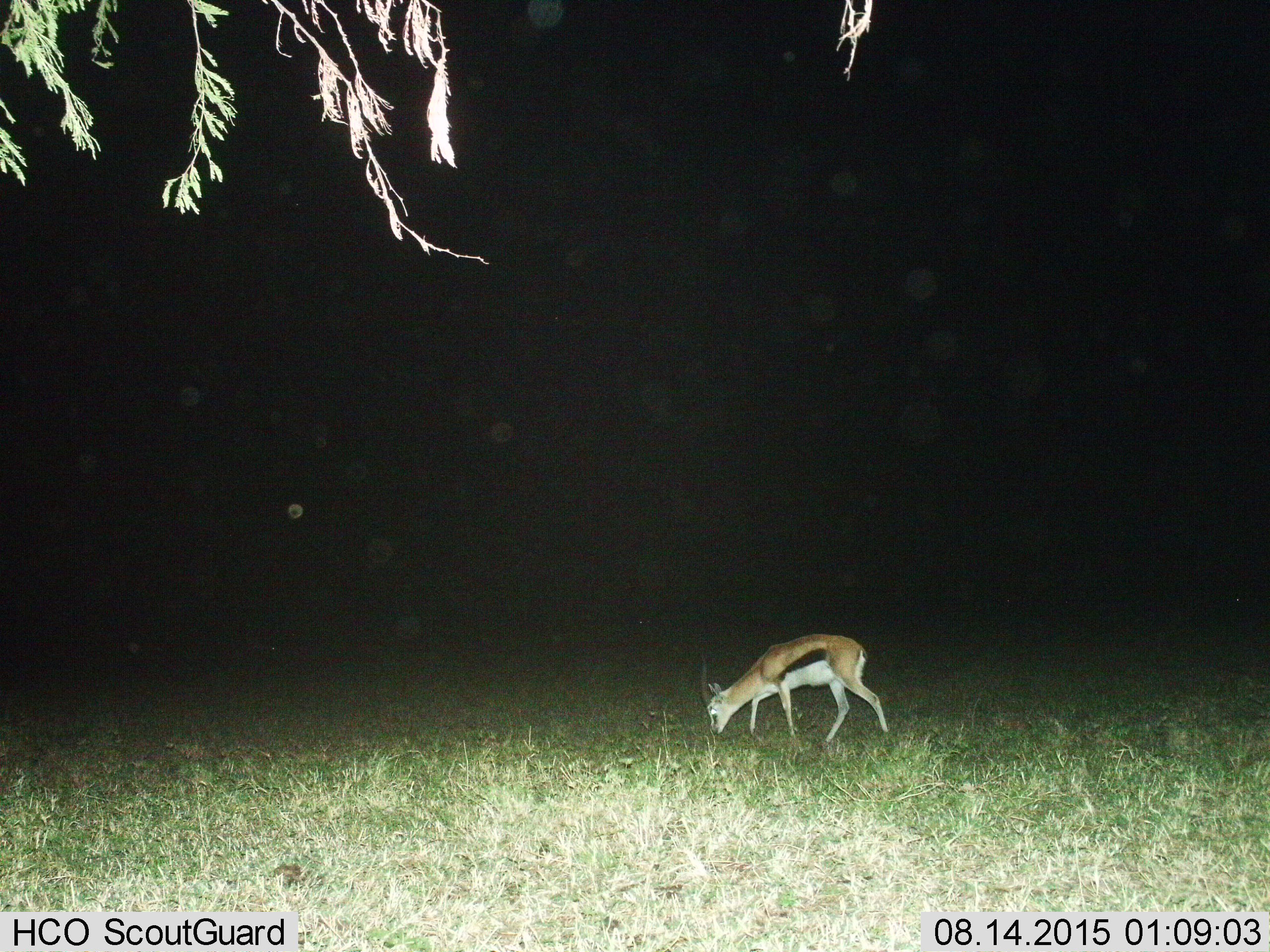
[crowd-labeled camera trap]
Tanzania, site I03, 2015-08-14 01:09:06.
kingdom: Animalia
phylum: Chordata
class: Mammalia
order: Artiodactyla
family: Bovidae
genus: Eudorcas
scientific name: Eudorcas thomsonii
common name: thomson's gazelle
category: gazellethomsons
Gazellethomsons (thomson's gazelle) (Eudorcas thomsonii), count 1. Behavior (volunteer vote fractions): standing 0%, resting 0%, moving 0%, interacting 0%. Young present (vote fraction): 14%. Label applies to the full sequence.